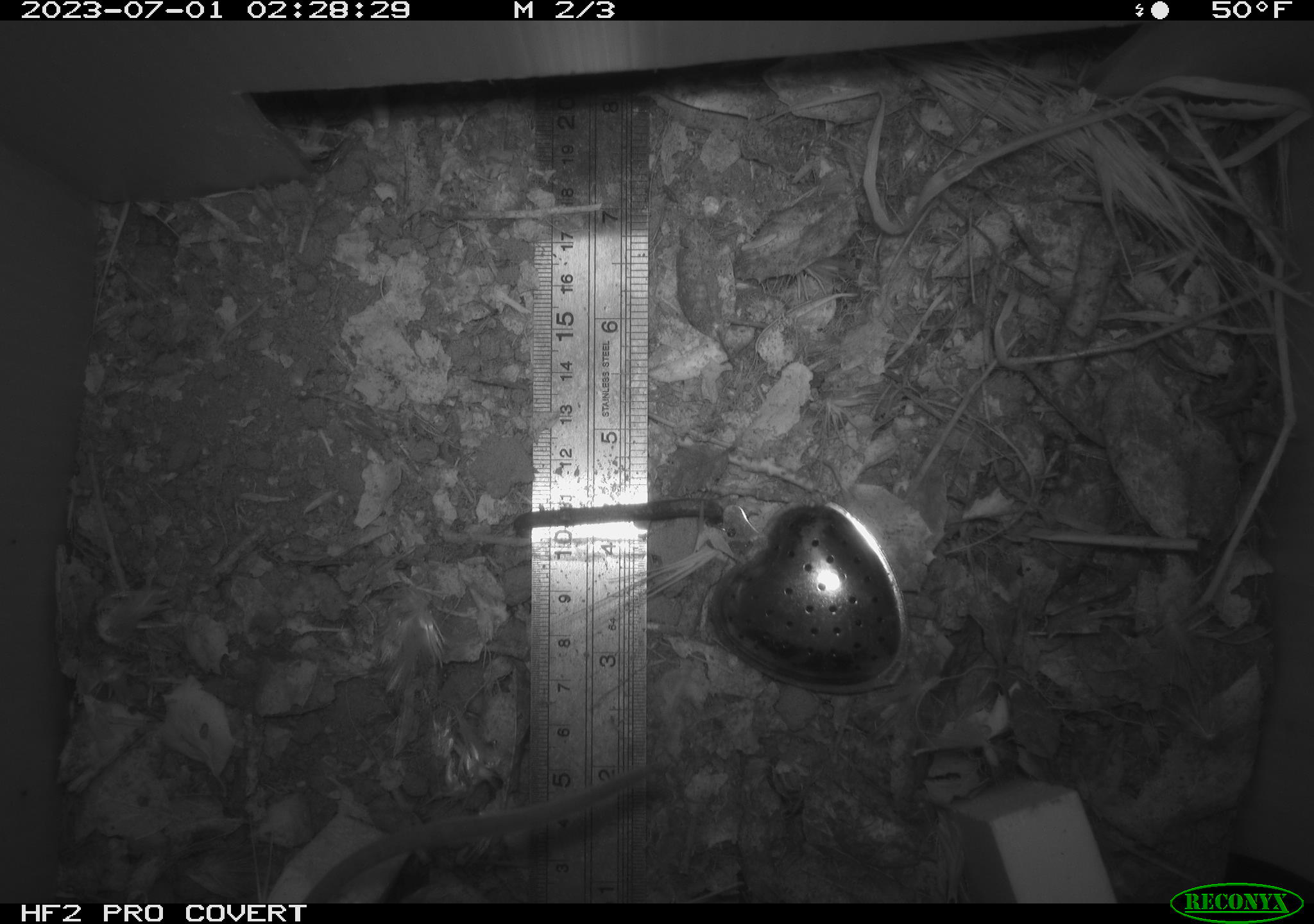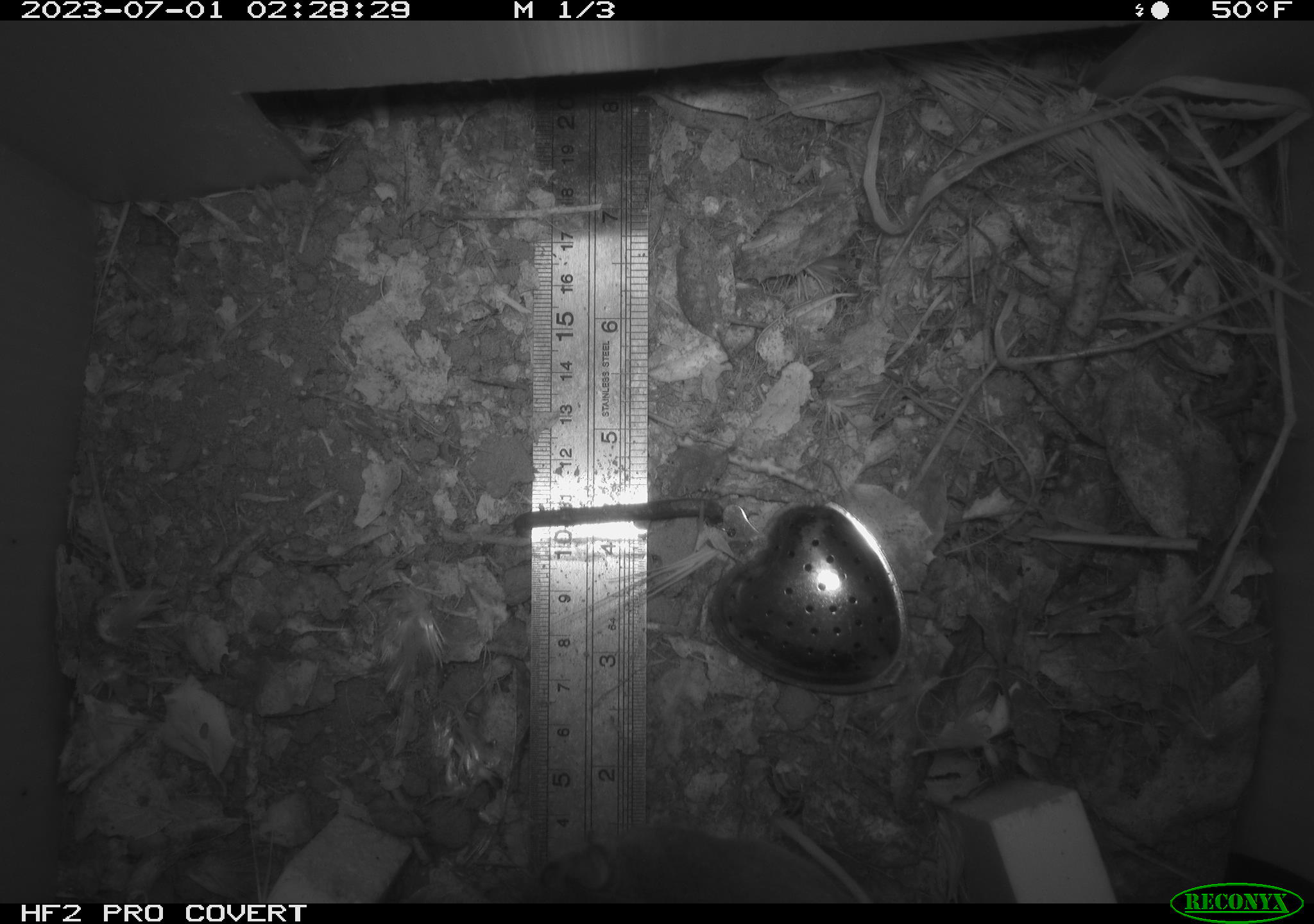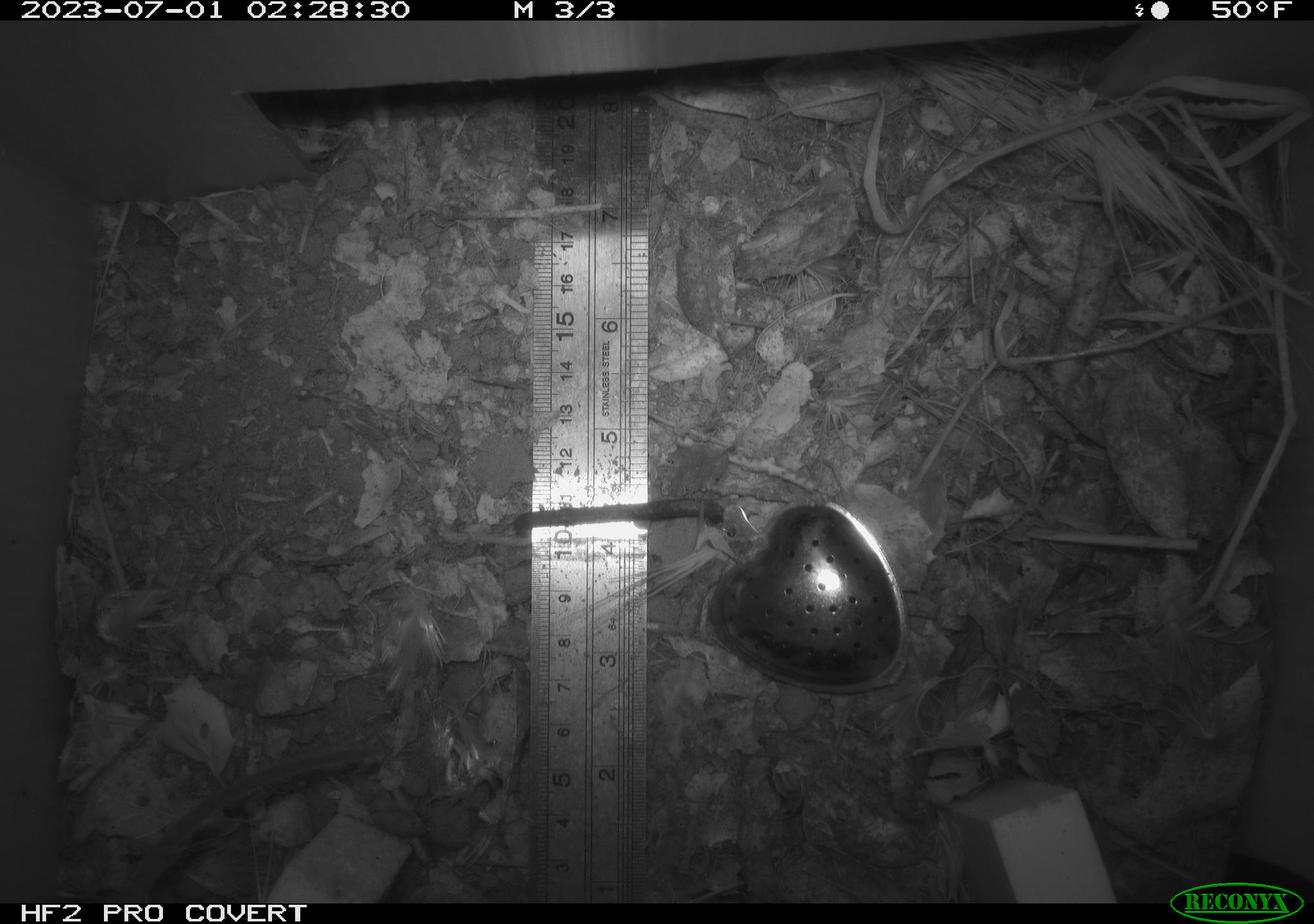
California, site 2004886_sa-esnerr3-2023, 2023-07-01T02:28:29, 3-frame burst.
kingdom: Animalia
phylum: Chordata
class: Mammalia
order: Rodentia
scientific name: Rodentia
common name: mouse species